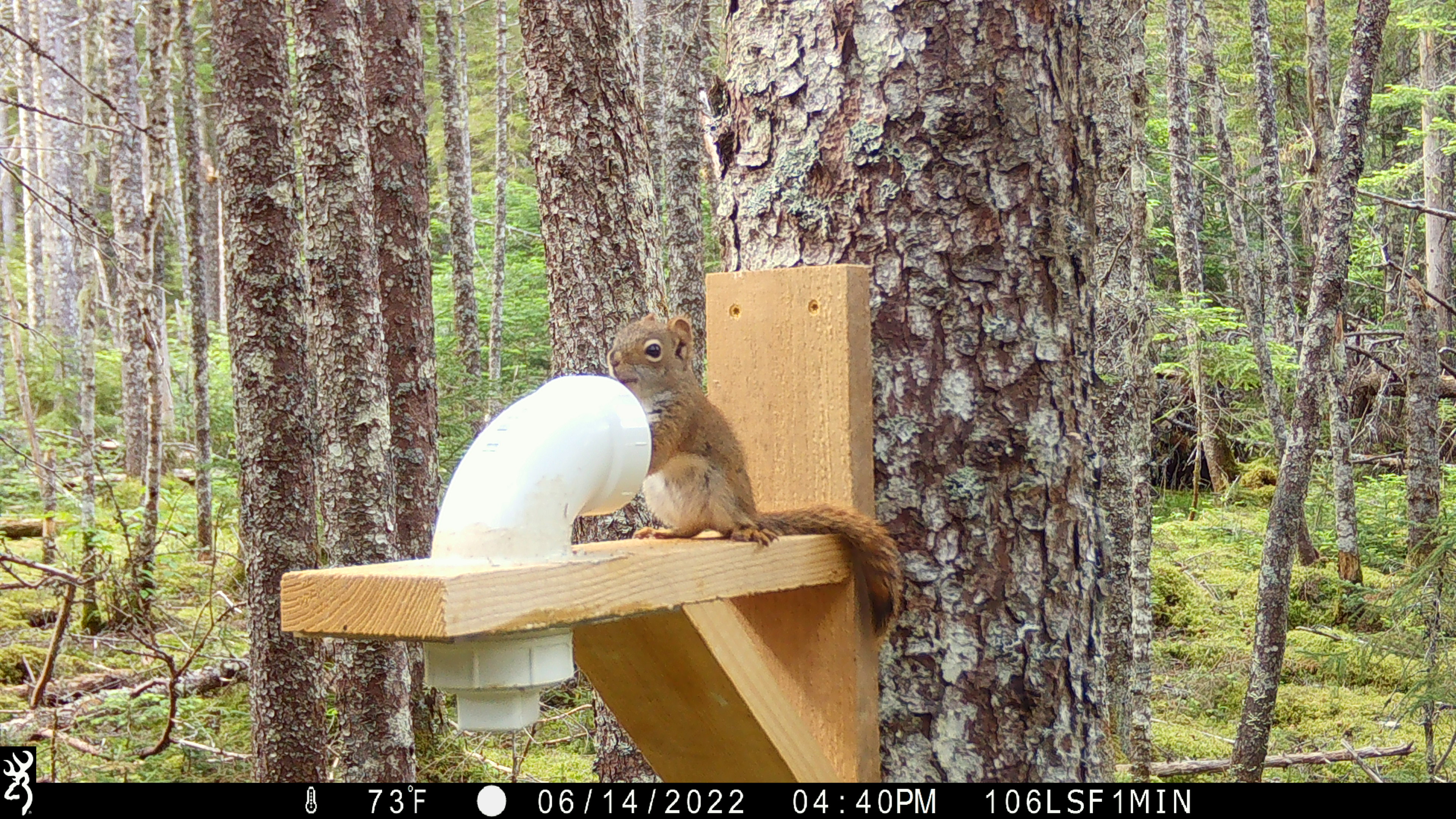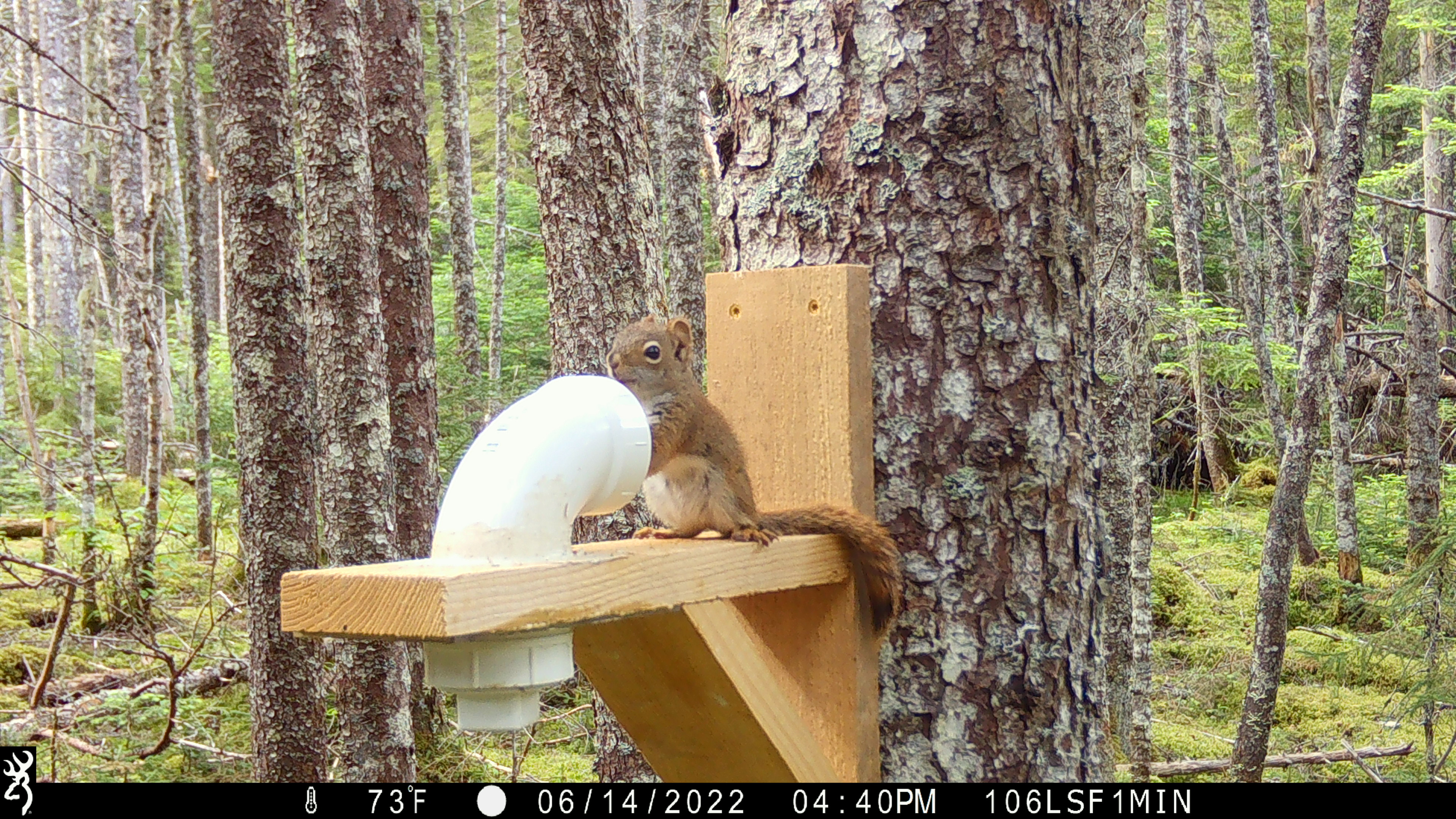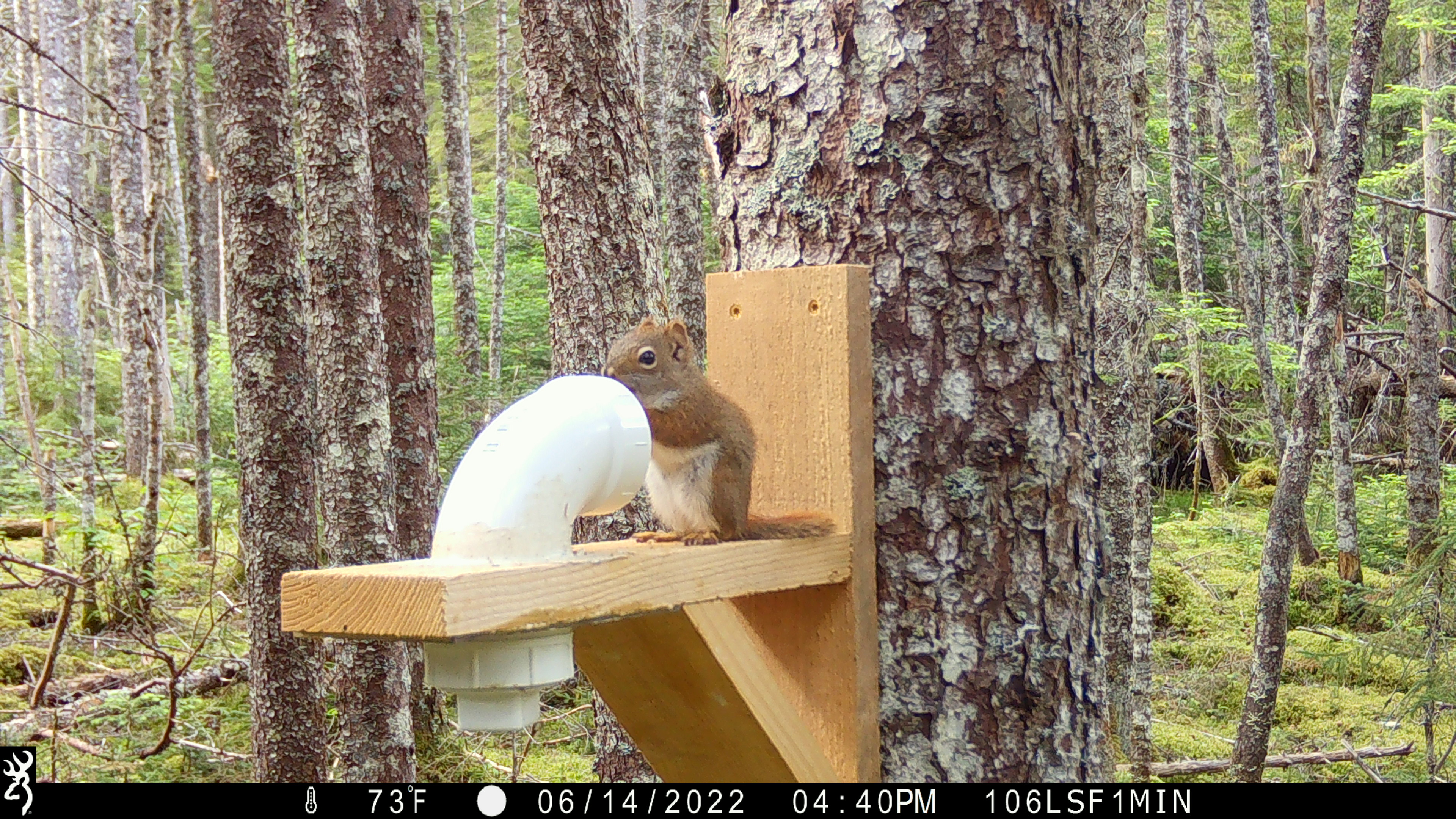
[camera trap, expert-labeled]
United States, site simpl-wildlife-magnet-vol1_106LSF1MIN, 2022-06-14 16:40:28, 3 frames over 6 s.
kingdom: Animalia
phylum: Chordata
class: Mammalia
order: Rodentia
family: Sciuridae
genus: Tamiasciurus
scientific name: Tamiasciurus hudsonicus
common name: red squirrel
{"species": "red squirrel (Tamiasciurus hudsonicus)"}